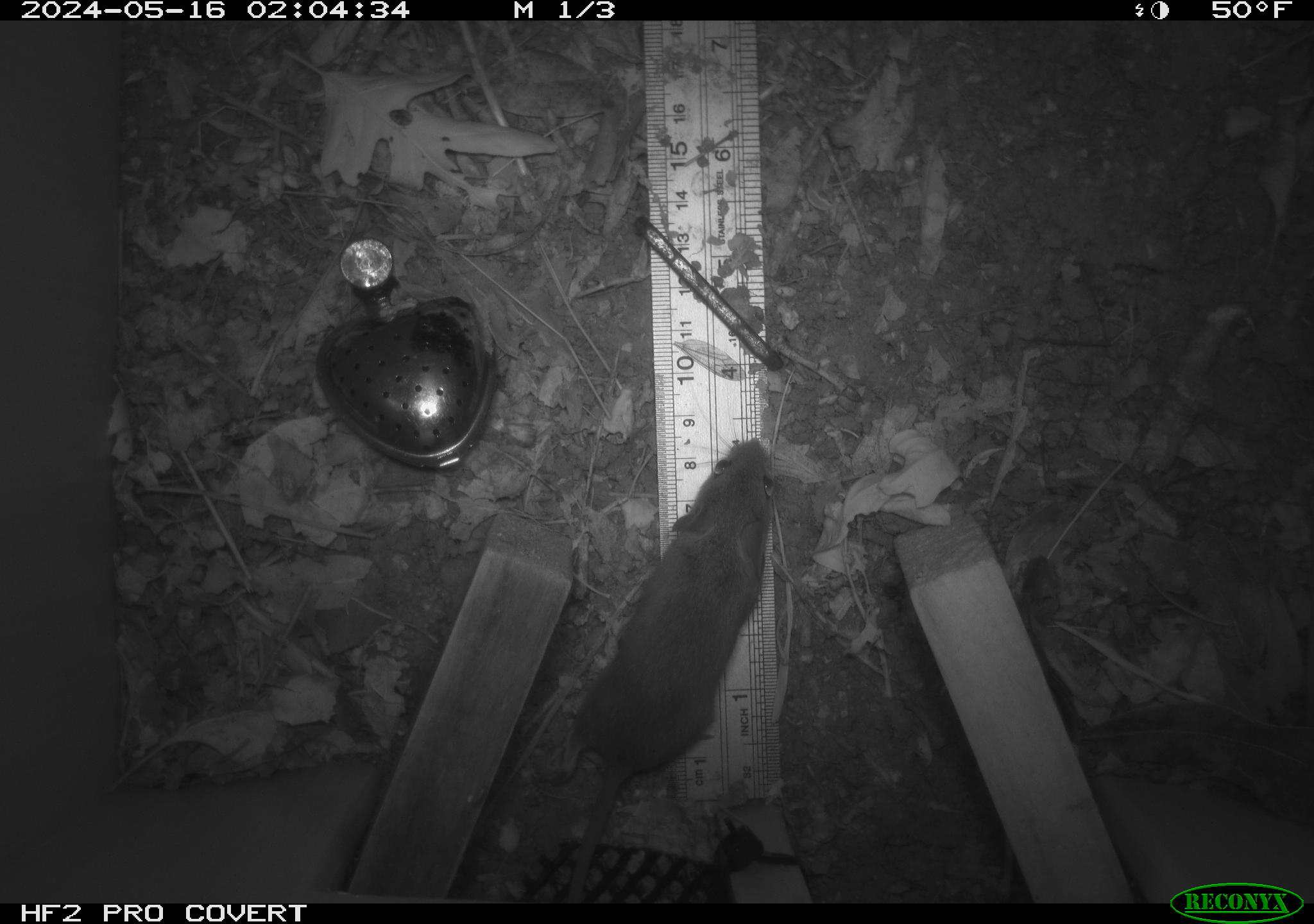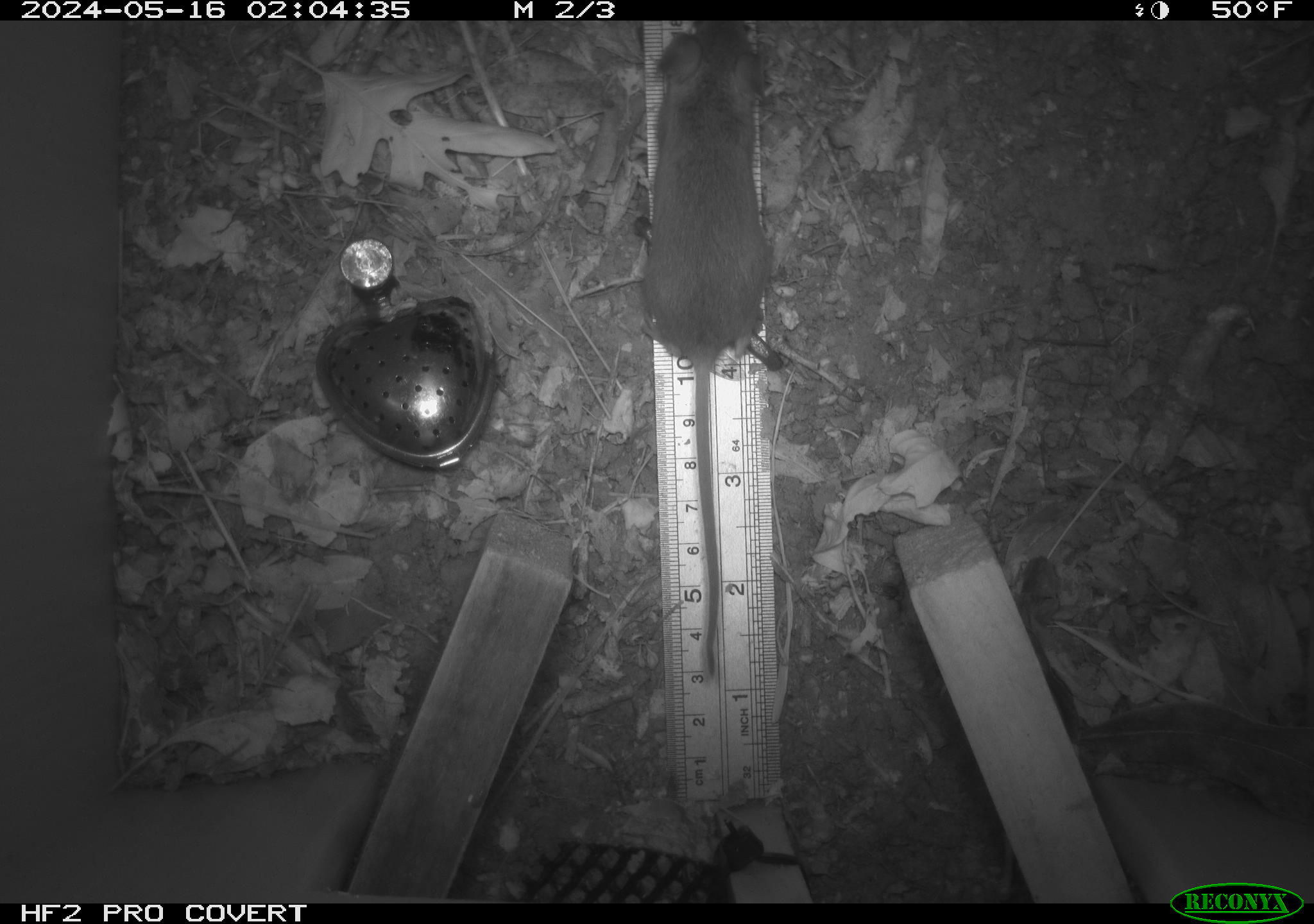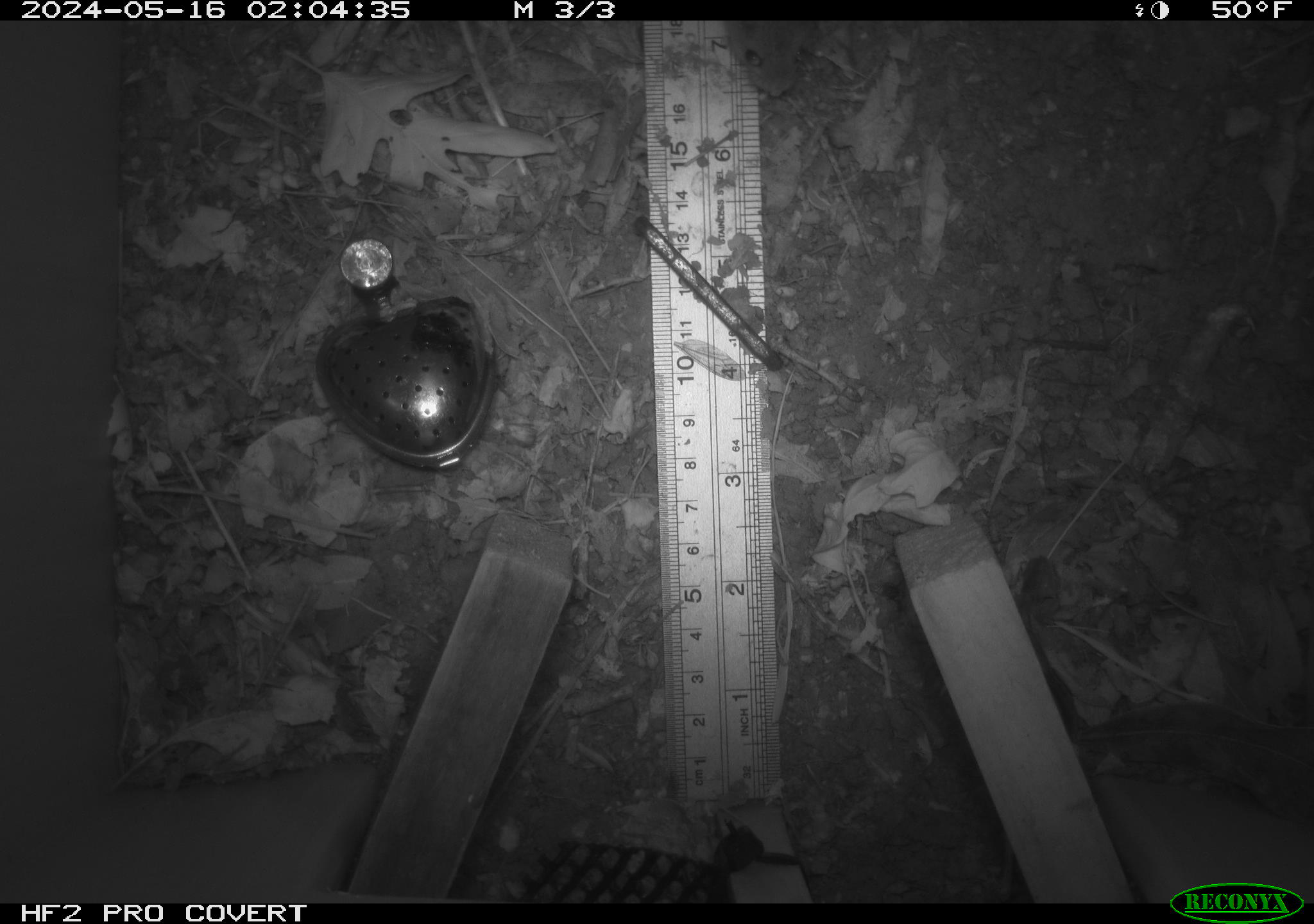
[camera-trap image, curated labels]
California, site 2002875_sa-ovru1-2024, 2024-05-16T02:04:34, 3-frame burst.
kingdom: Animalia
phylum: Chordata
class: Mammalia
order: Rodentia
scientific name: Rodentia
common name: mouse species